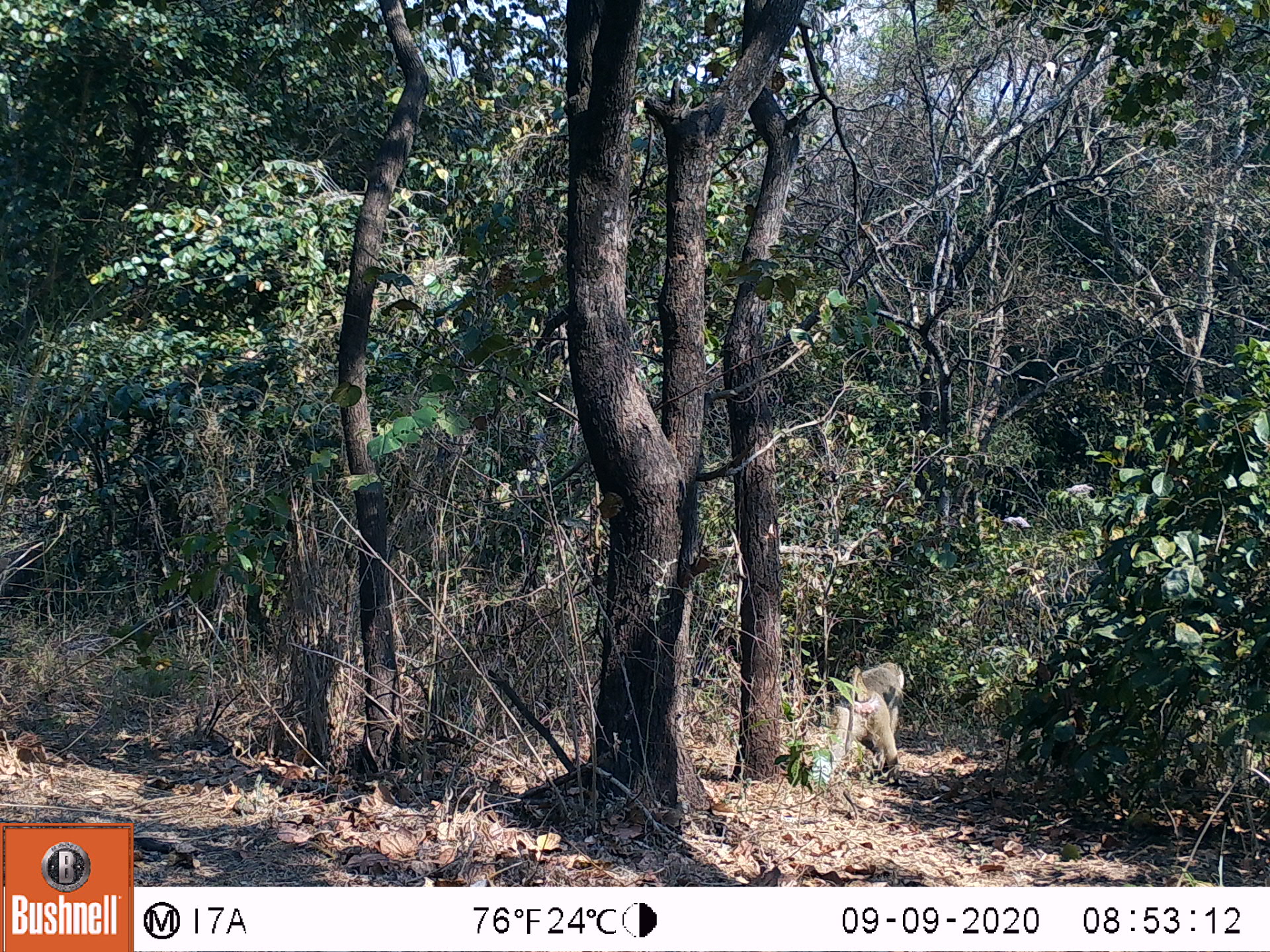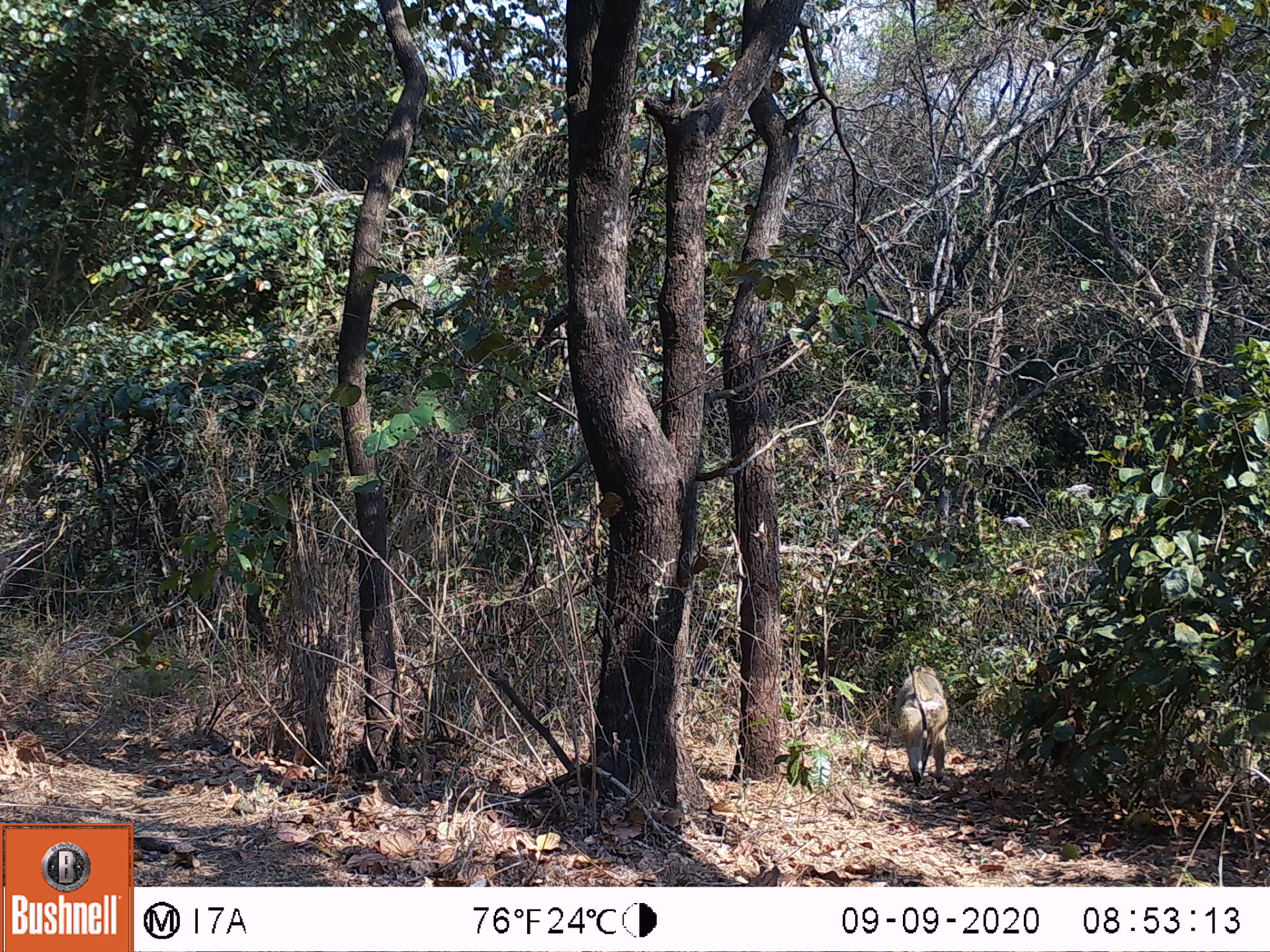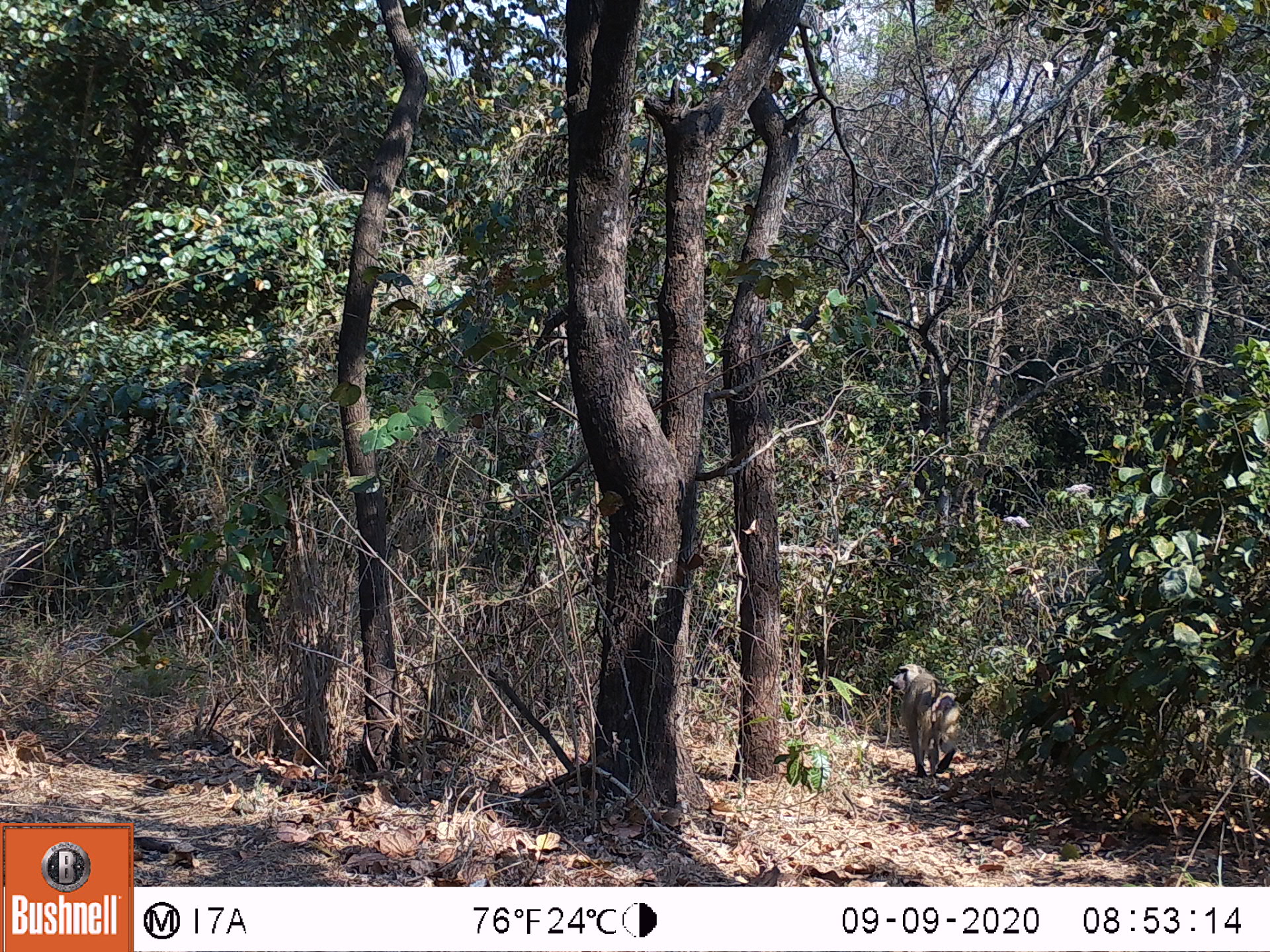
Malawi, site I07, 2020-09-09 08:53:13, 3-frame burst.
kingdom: Animalia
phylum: Chordata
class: Mammalia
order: Primates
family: Cercopithecidae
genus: Papio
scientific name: Papio cynocephalus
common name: yellow baboon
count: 1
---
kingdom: Animalia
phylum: Chordata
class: Mammalia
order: Artiodactyla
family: Suidae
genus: Phacochoerus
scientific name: Phacochoerus africanus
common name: common warthog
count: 1